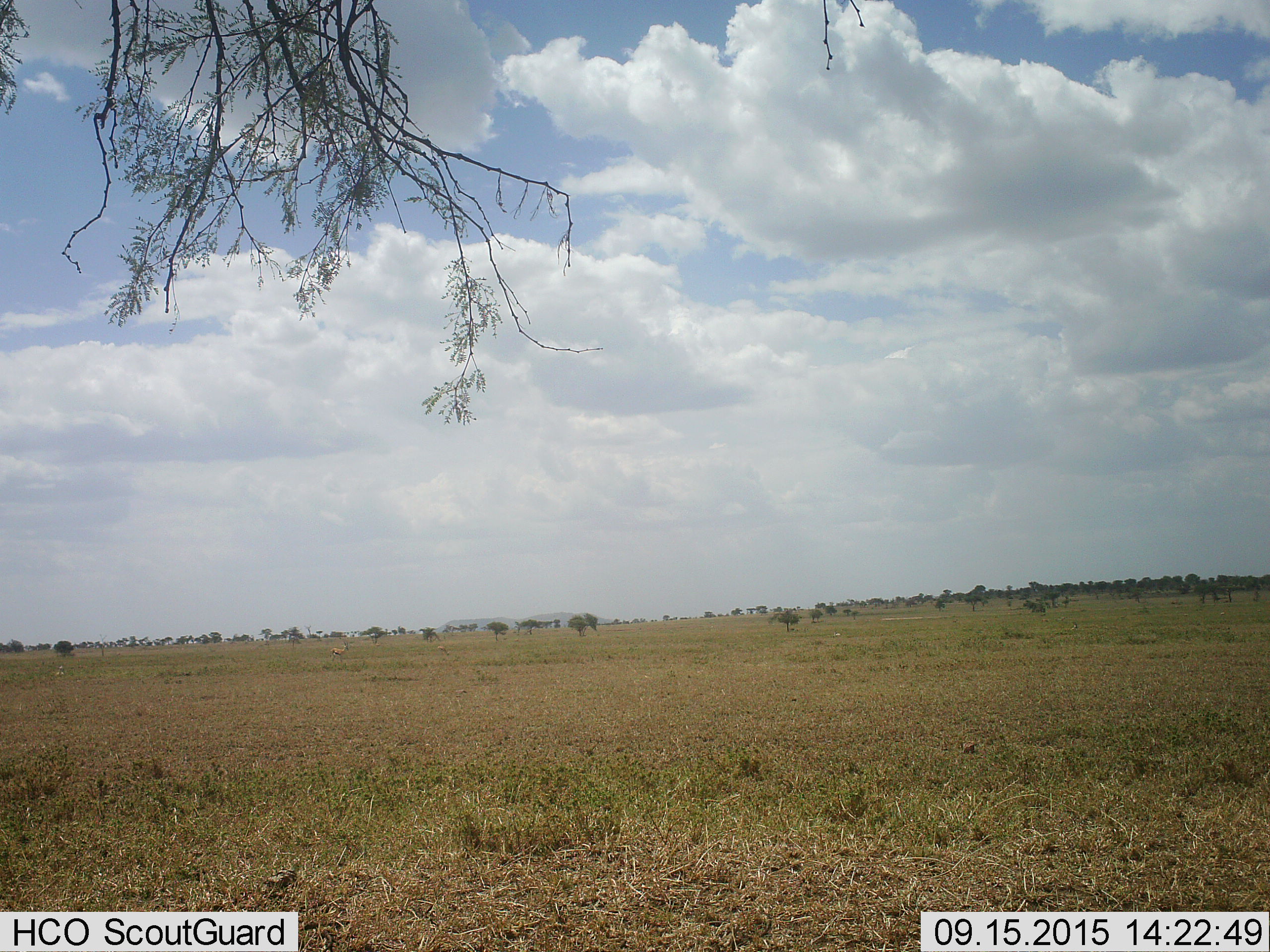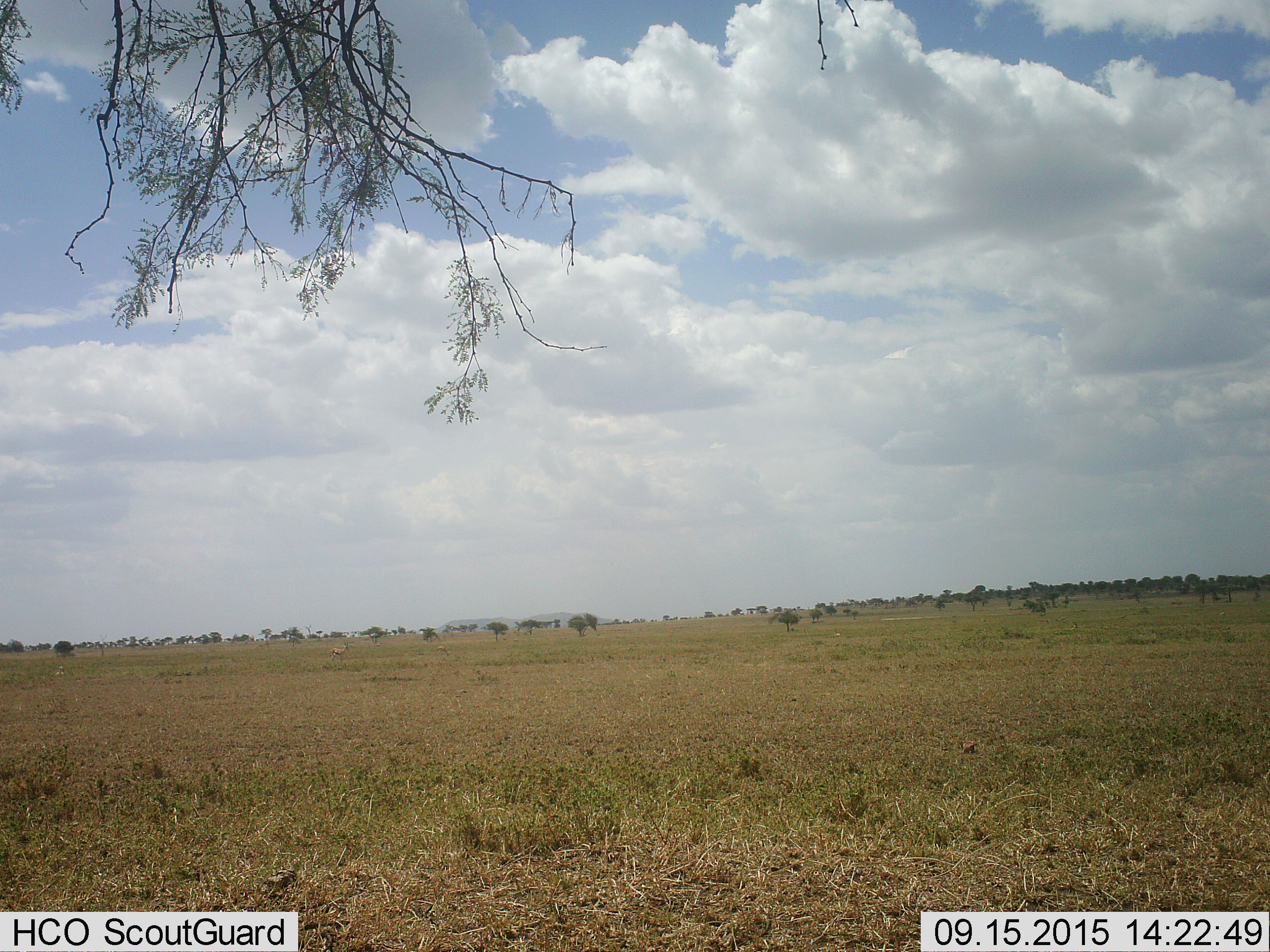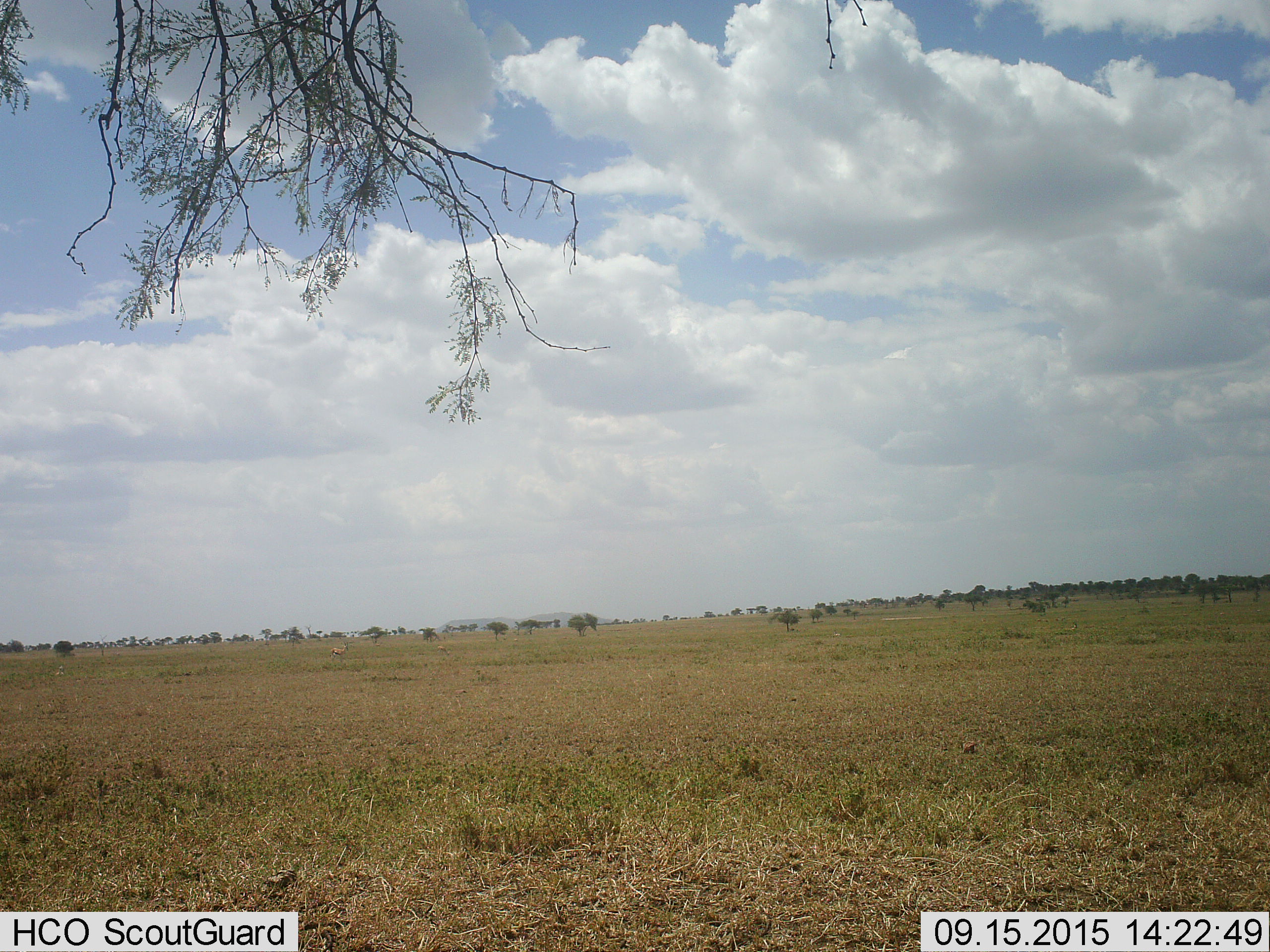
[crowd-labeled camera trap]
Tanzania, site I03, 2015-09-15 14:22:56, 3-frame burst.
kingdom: Animalia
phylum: Chordata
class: Mammalia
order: Artiodactyla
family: Bovidae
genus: Eudorcas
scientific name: Eudorcas thomsonii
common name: thomson's gazelle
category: gazellethomsons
Gazellethomsons (thomson's gazelle) (Eudorcas thomsonii), count 3. Behavior (volunteer vote fractions): standing 100%, resting 0%, moving 0%, interacting 0%. Young present (vote fraction): 0%. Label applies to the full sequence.